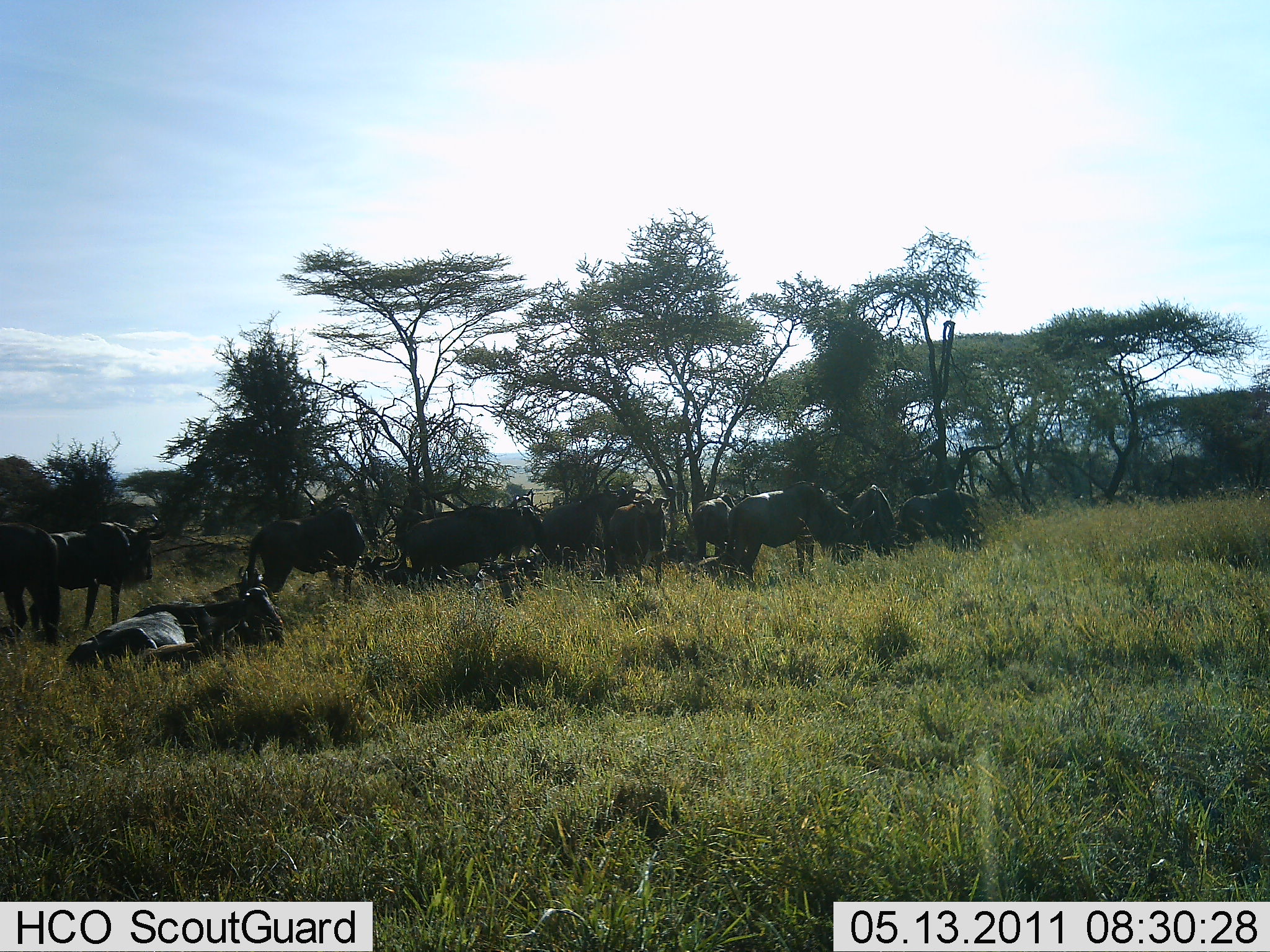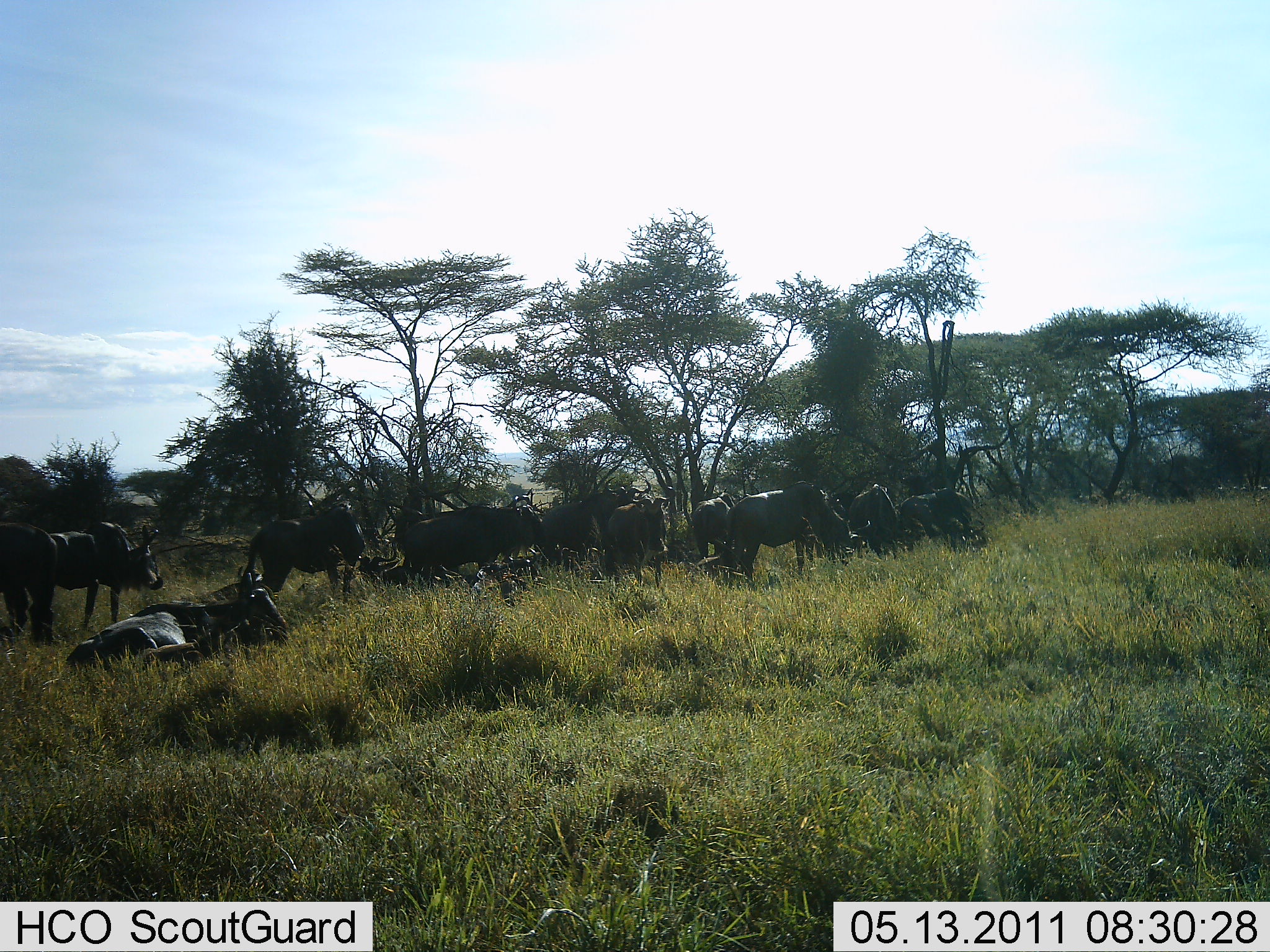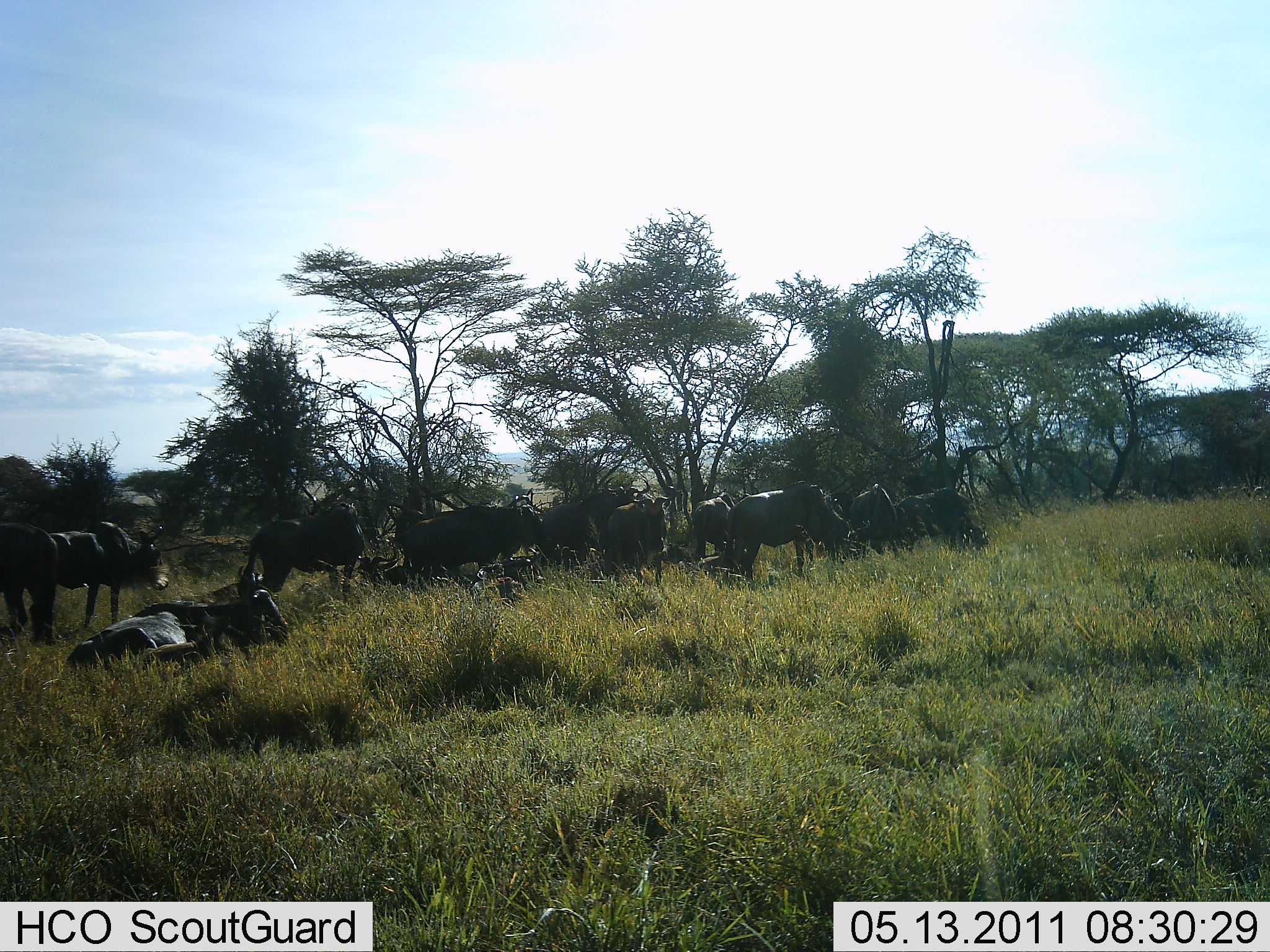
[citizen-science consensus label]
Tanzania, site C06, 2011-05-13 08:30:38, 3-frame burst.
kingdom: Animalia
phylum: Chordata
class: Mammalia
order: Artiodactyla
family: Bovidae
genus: Connochaetes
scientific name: Connochaetes taurinus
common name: blue wildebeest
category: wildebeest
Wildebeest (blue wildebeest) (Connochaetes taurinus), count 11-50. Behavior (volunteer vote fractions): standing 85%, resting 92%, moving 8%, interacting 0%. Young present (vote fraction): 0%. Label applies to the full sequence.